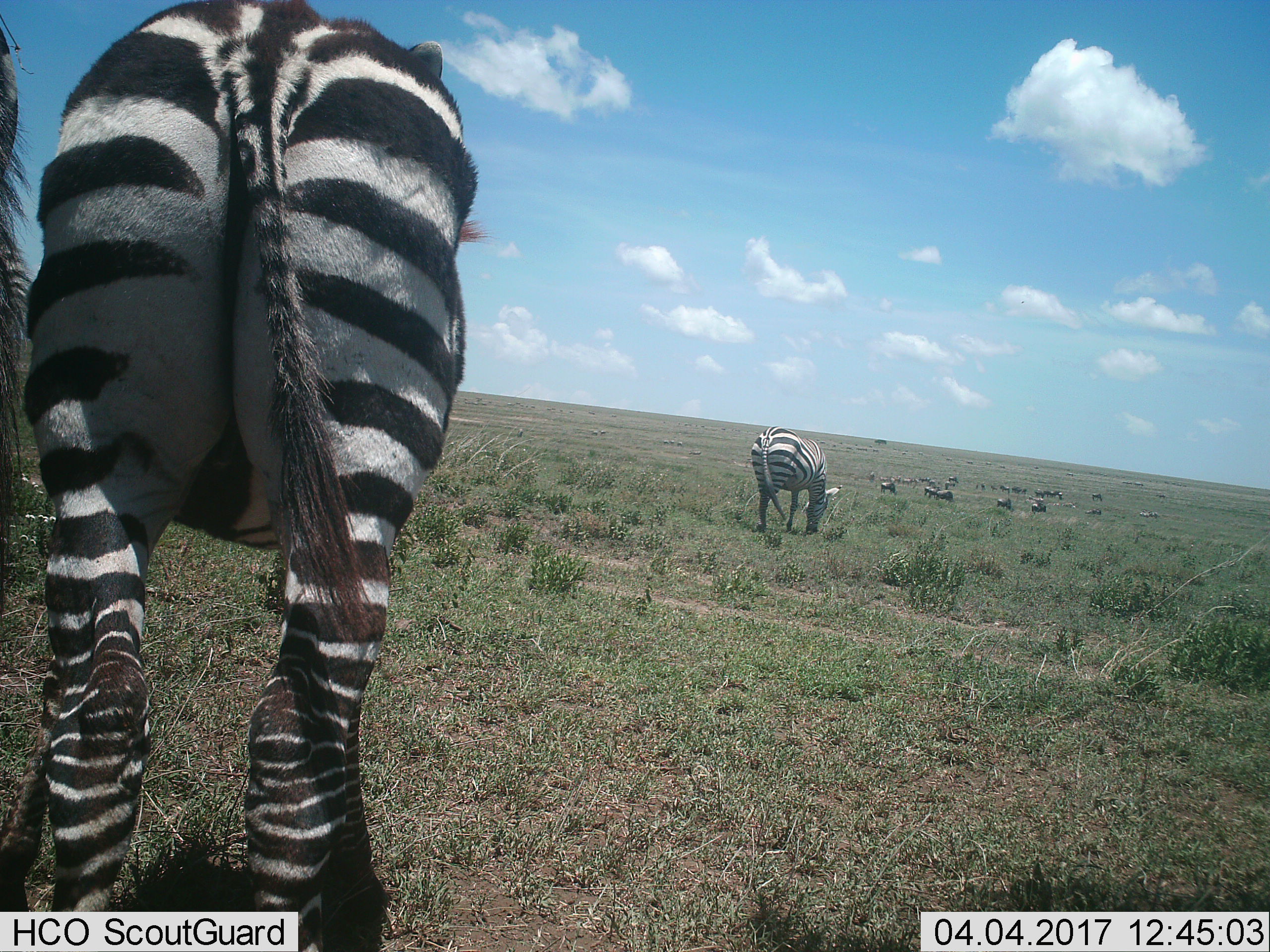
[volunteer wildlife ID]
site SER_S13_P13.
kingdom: Animalia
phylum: Chordata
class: Mammalia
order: Perissodactyla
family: Equidae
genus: Equus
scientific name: Equus quagga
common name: plains zebra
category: zebraplains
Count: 3.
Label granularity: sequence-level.